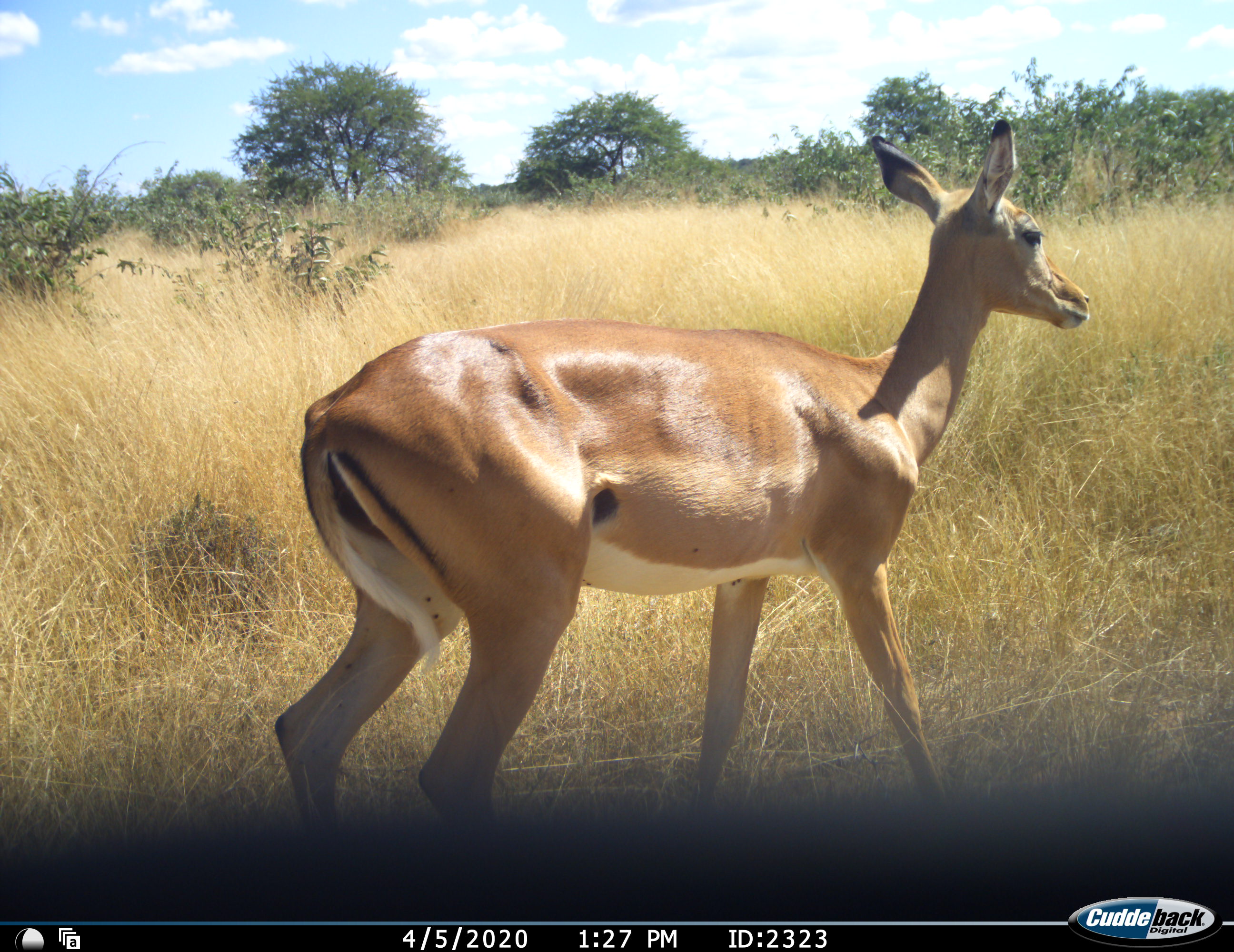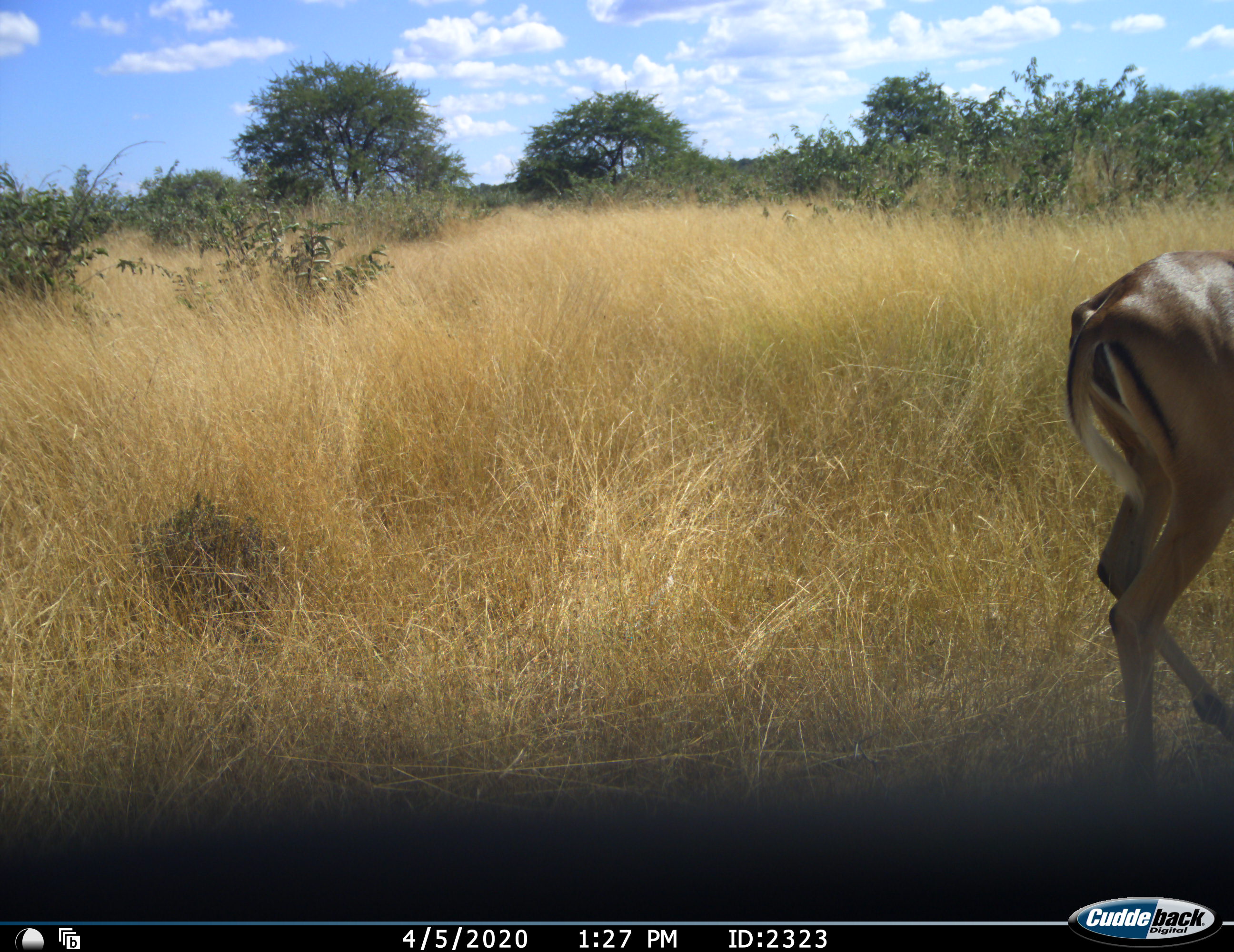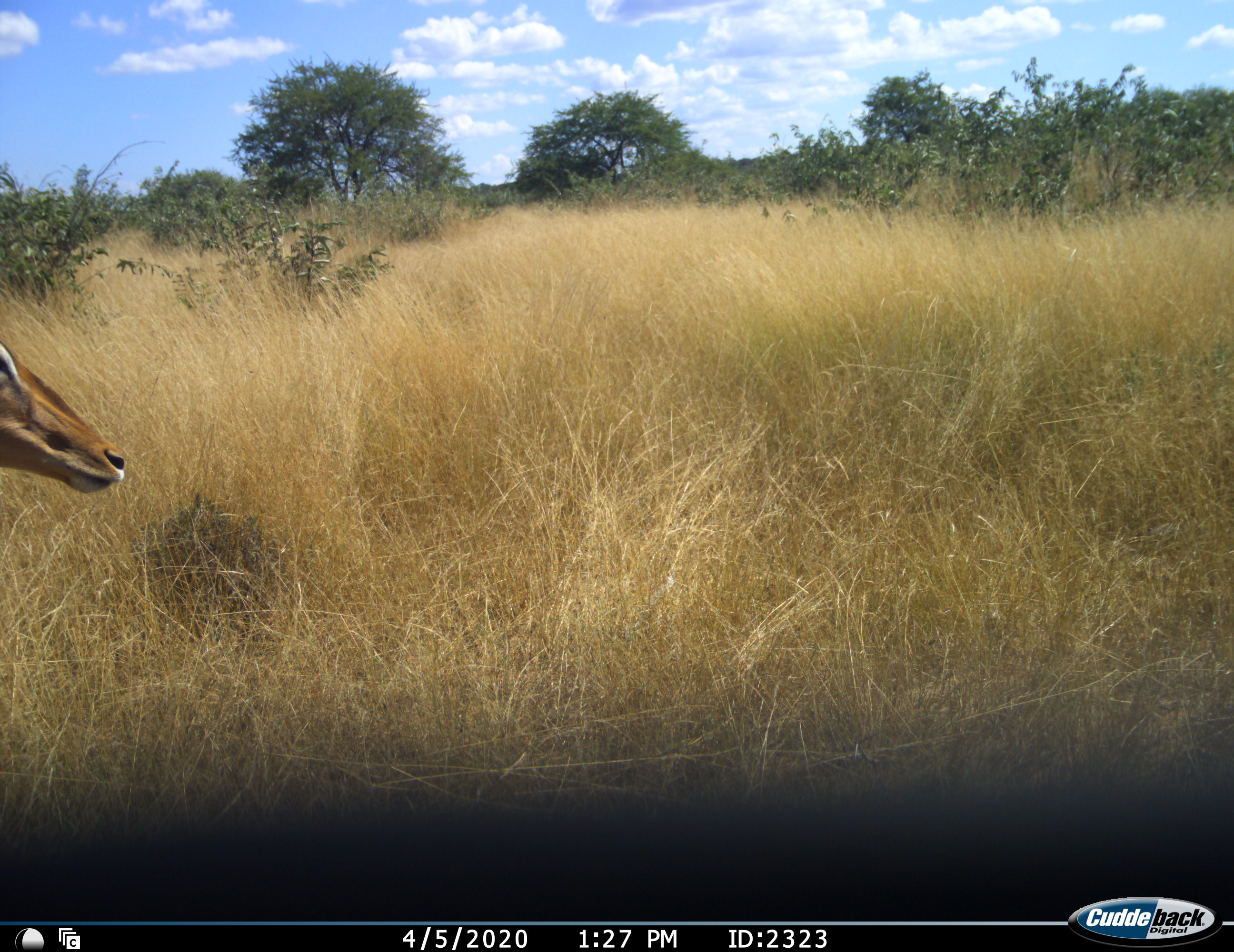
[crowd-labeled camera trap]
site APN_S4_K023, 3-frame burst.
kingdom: Animalia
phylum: Chordata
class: Mammalia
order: Artiodactyla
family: Bovidae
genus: Aepyceros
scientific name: Aepyceros melampus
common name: impala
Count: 2.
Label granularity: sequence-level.